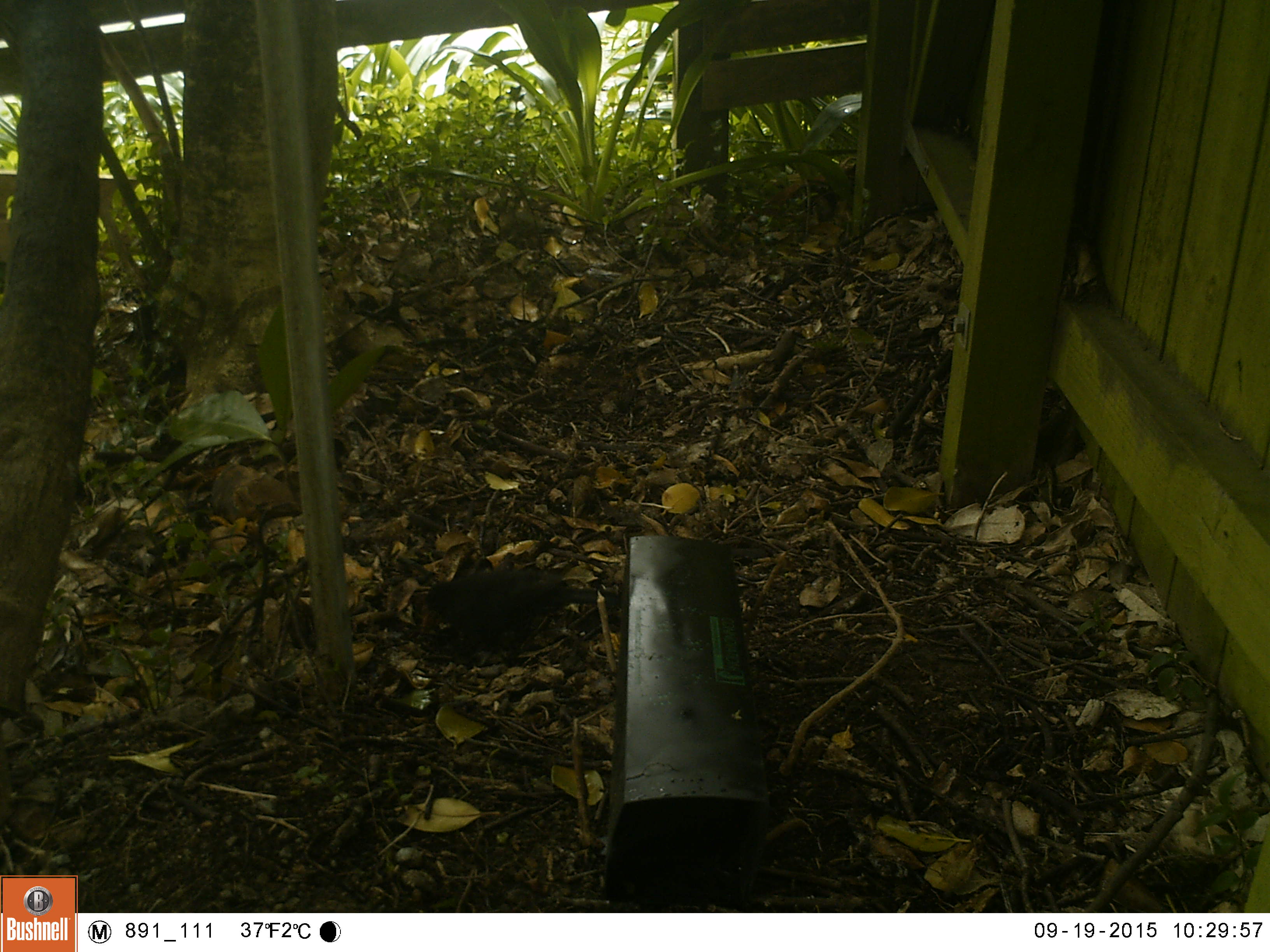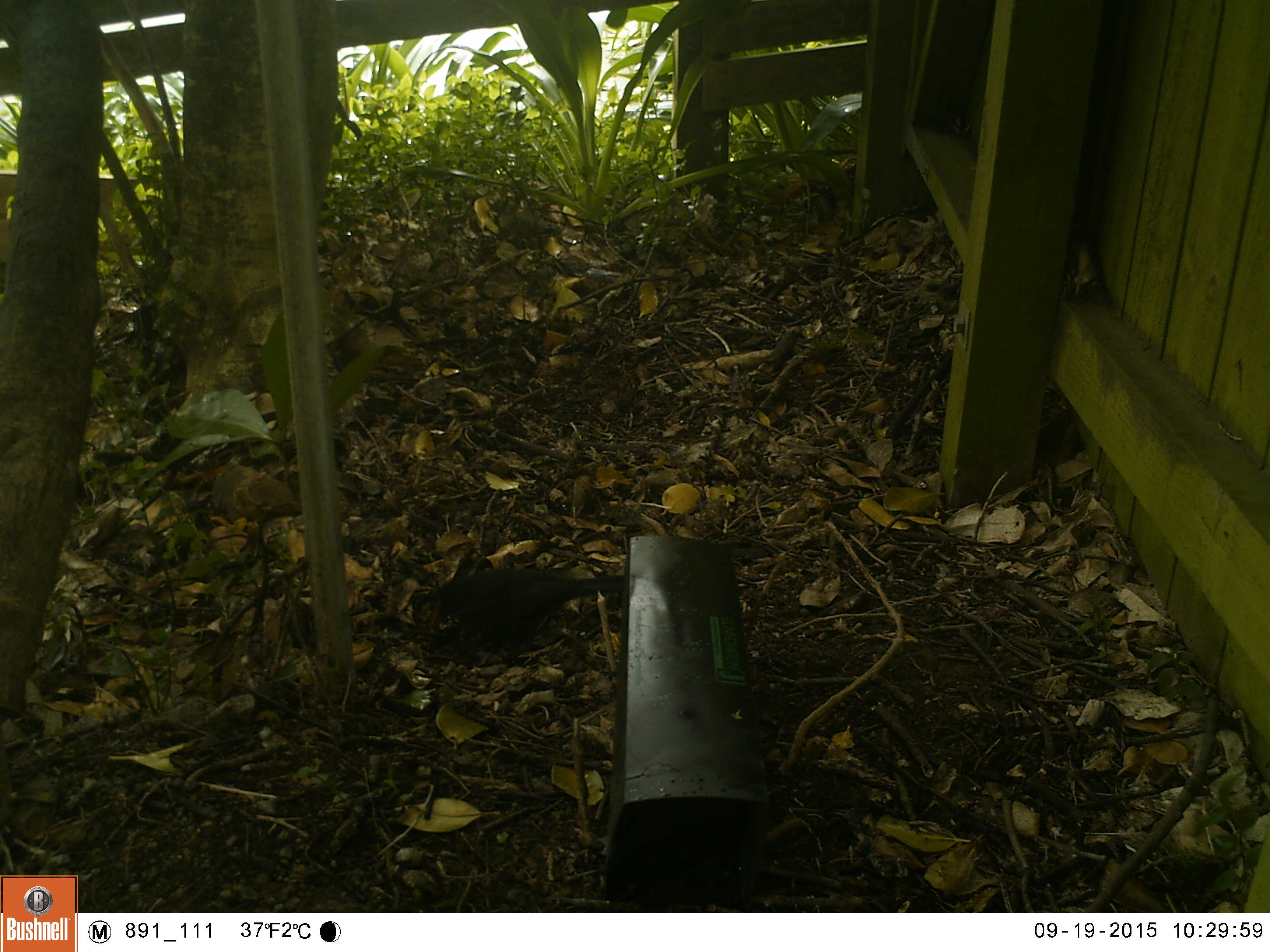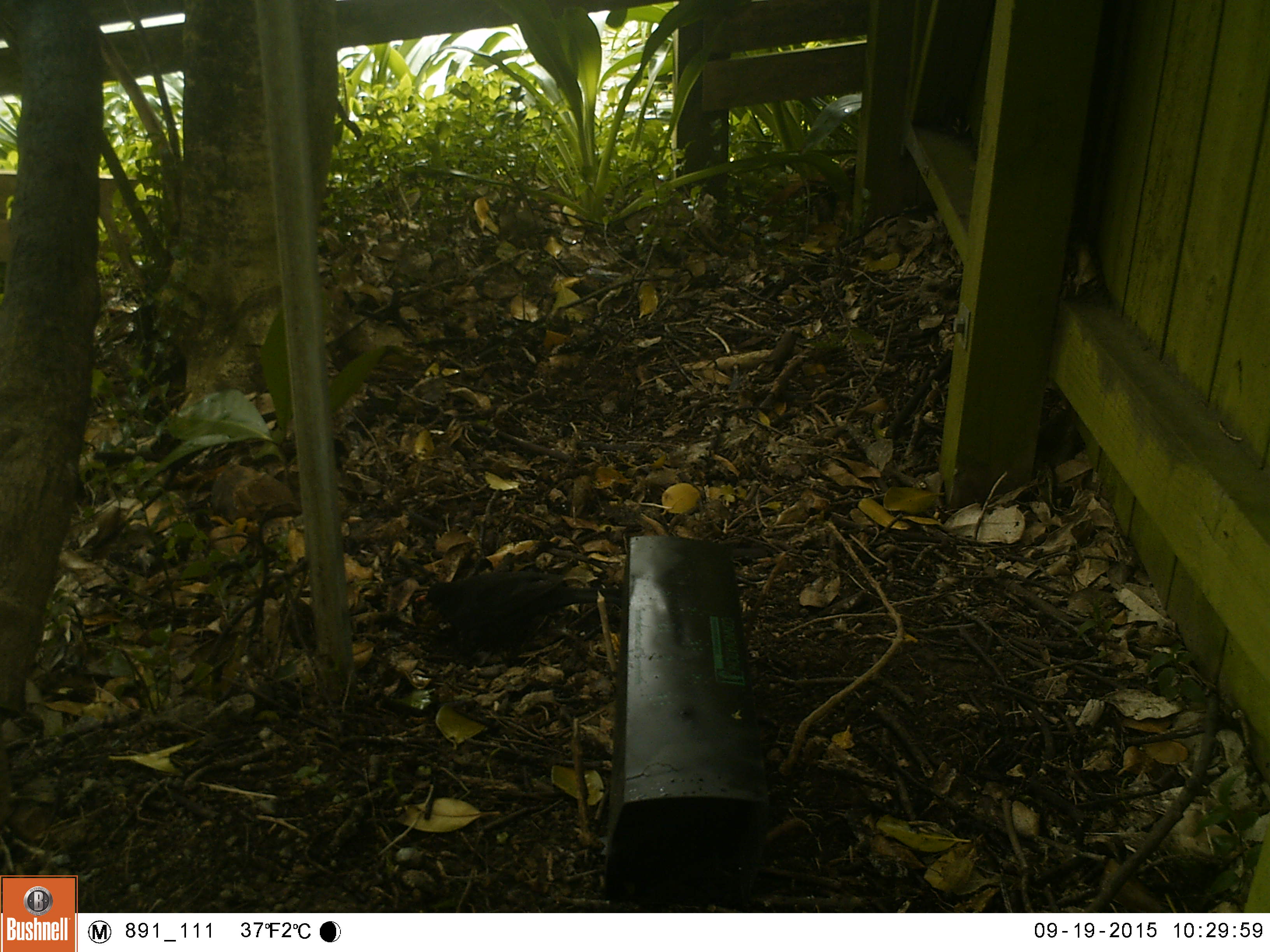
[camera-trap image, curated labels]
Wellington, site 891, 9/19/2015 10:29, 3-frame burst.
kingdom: Animalia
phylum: Chordata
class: Aves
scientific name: Aves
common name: bird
Bird (Aves).